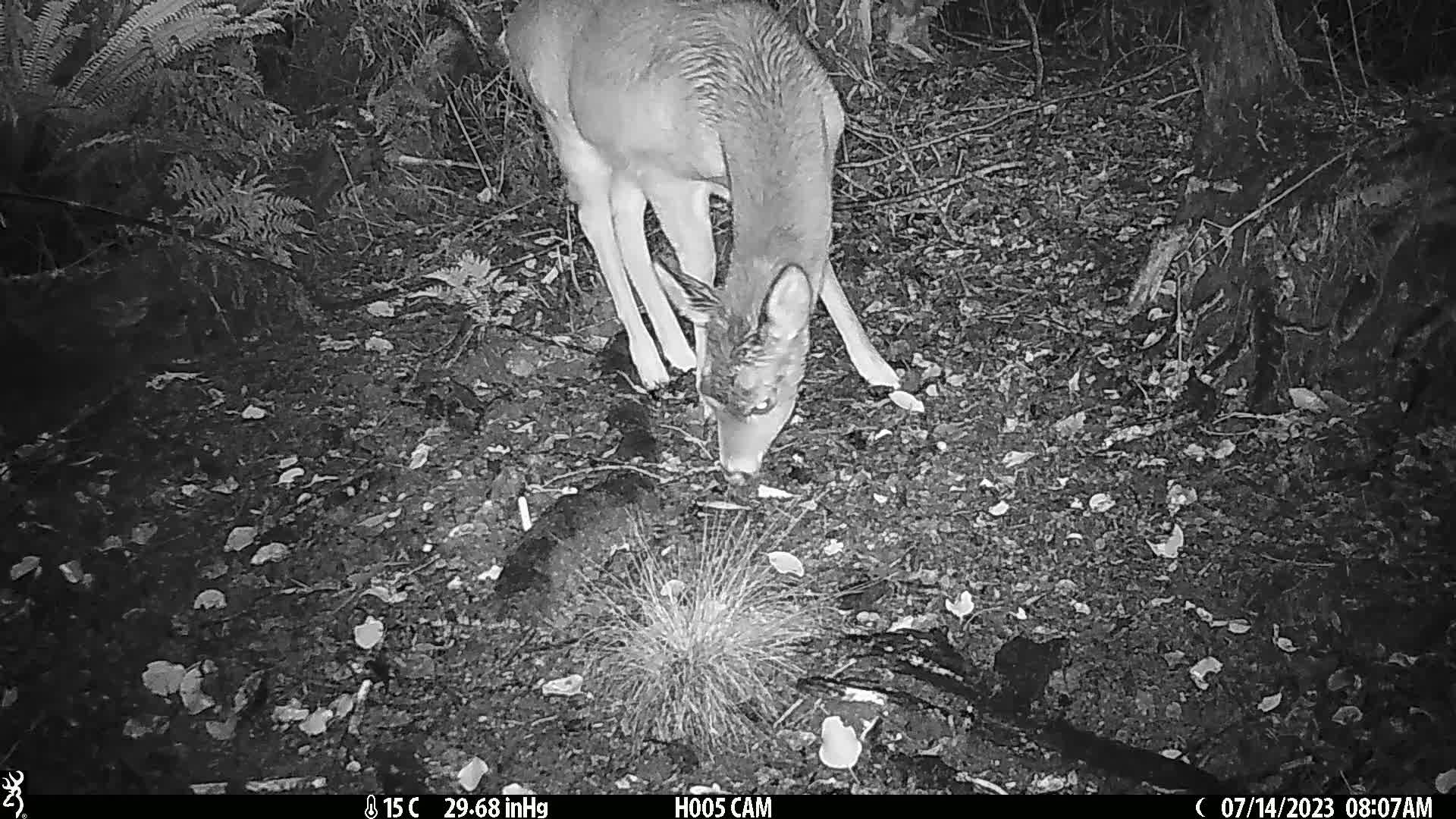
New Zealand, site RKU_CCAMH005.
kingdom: Animalia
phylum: Chordata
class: Mammalia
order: Artiodactyla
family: Cervidae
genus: Odocoileus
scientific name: Odocoileus virginianus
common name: white-tailed deer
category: white tailed deer